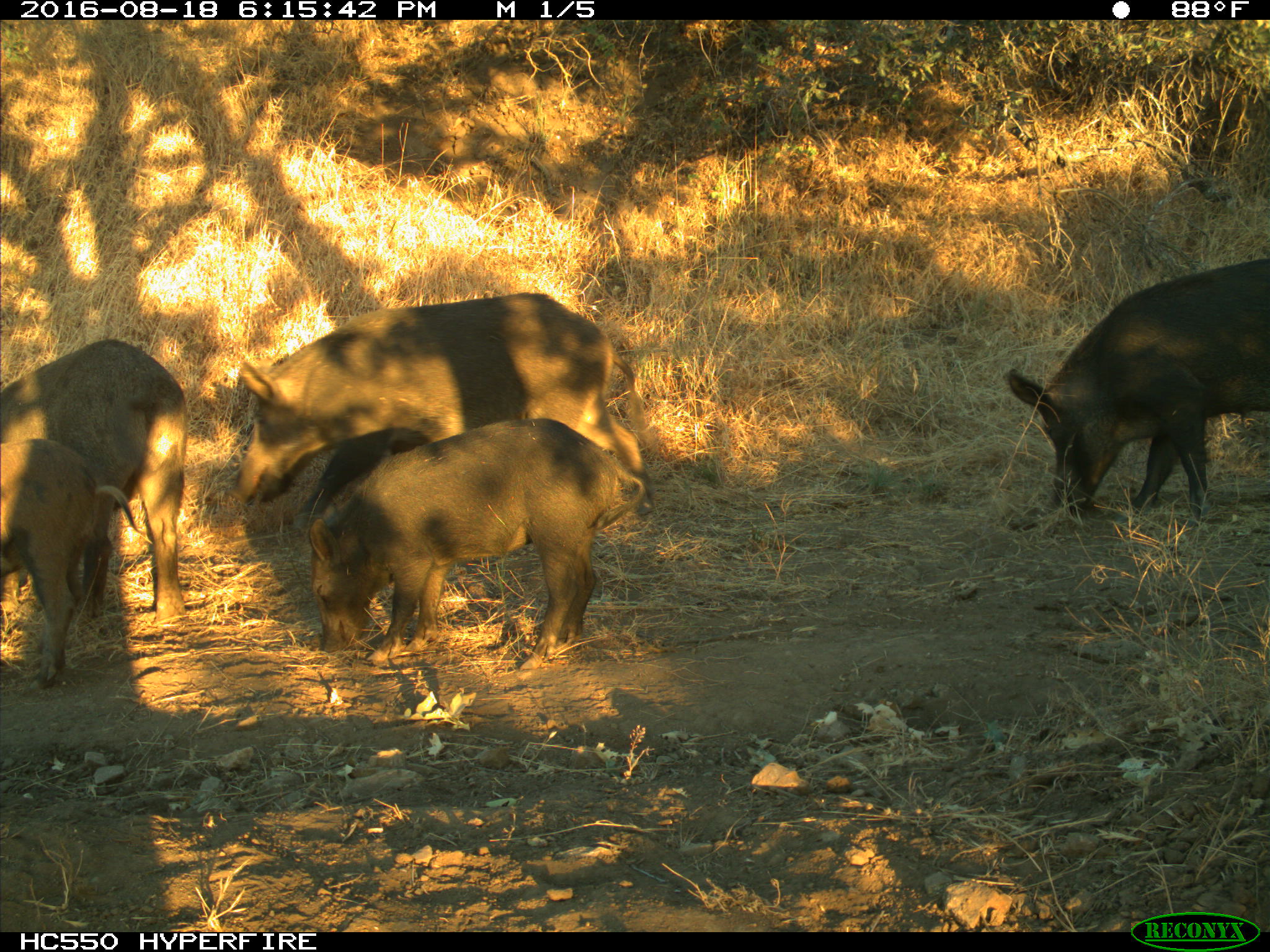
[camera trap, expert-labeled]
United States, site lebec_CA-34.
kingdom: Animalia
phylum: Chordata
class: Mammalia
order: Artiodactyla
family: Suidae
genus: Sus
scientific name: Sus scrofa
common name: wild boar